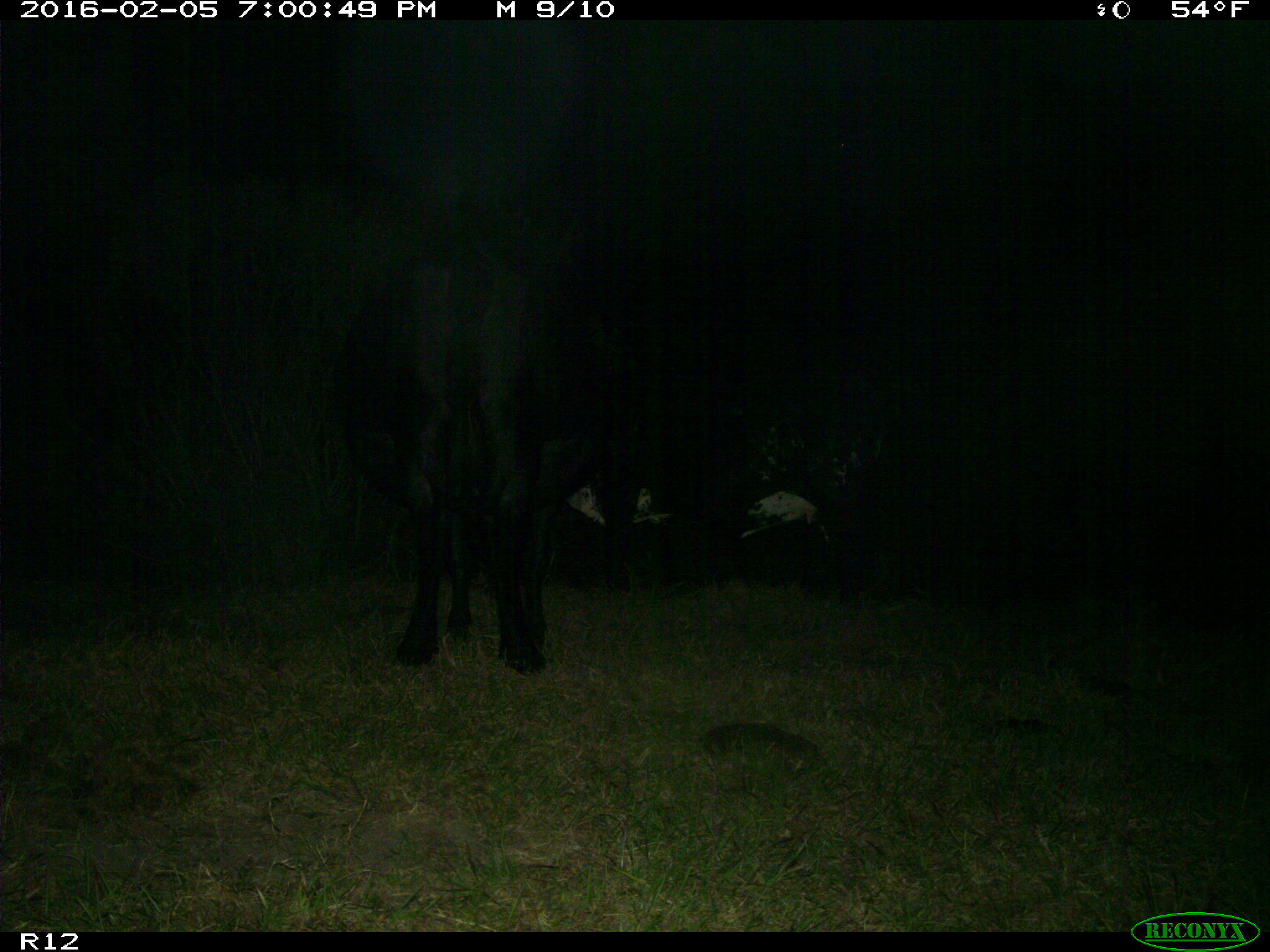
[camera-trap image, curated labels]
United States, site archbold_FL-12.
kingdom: Animalia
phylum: Chordata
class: Mammalia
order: Artiodactyla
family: Bovidae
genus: Bos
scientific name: Bos taurus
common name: domestic cow